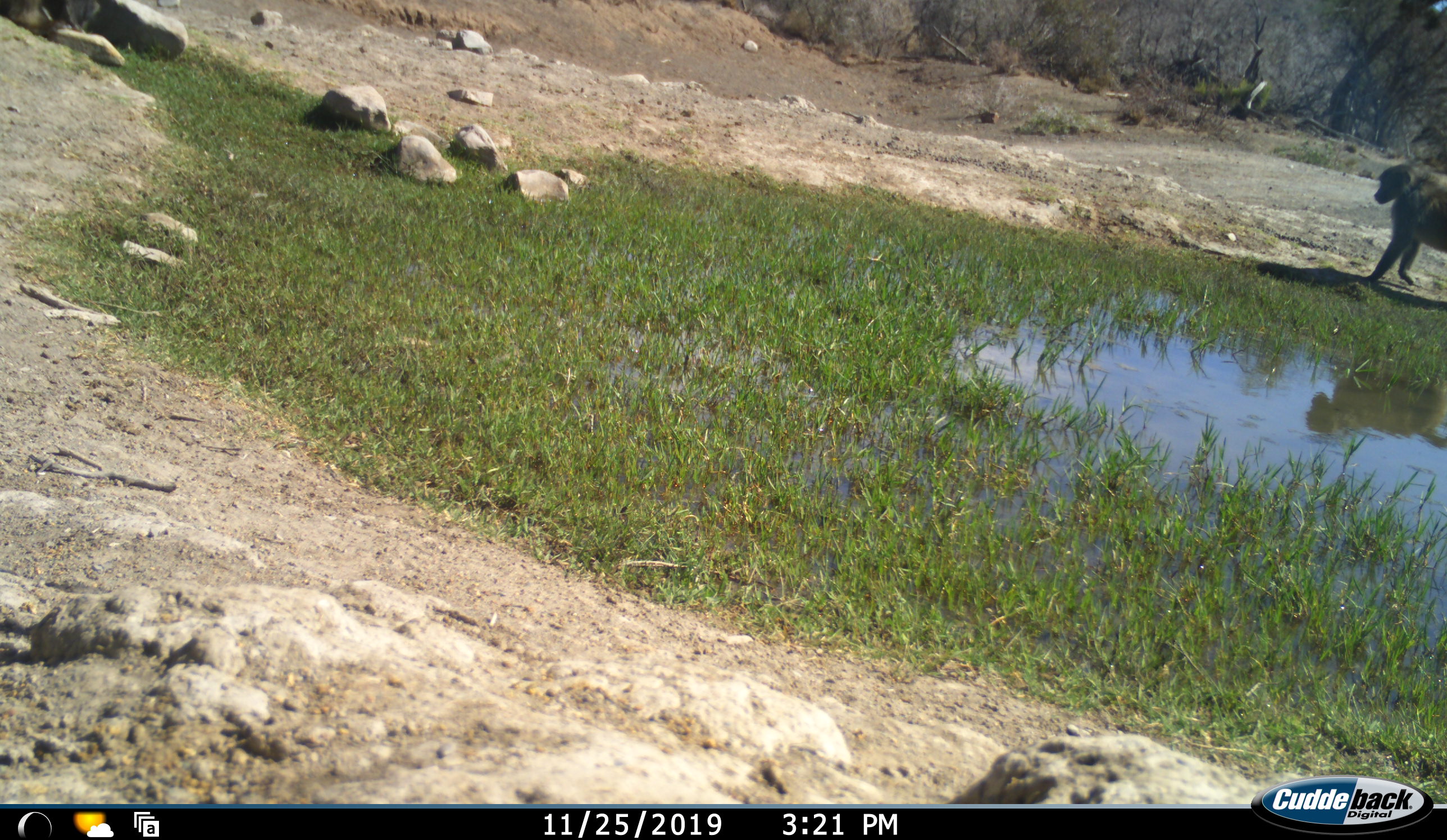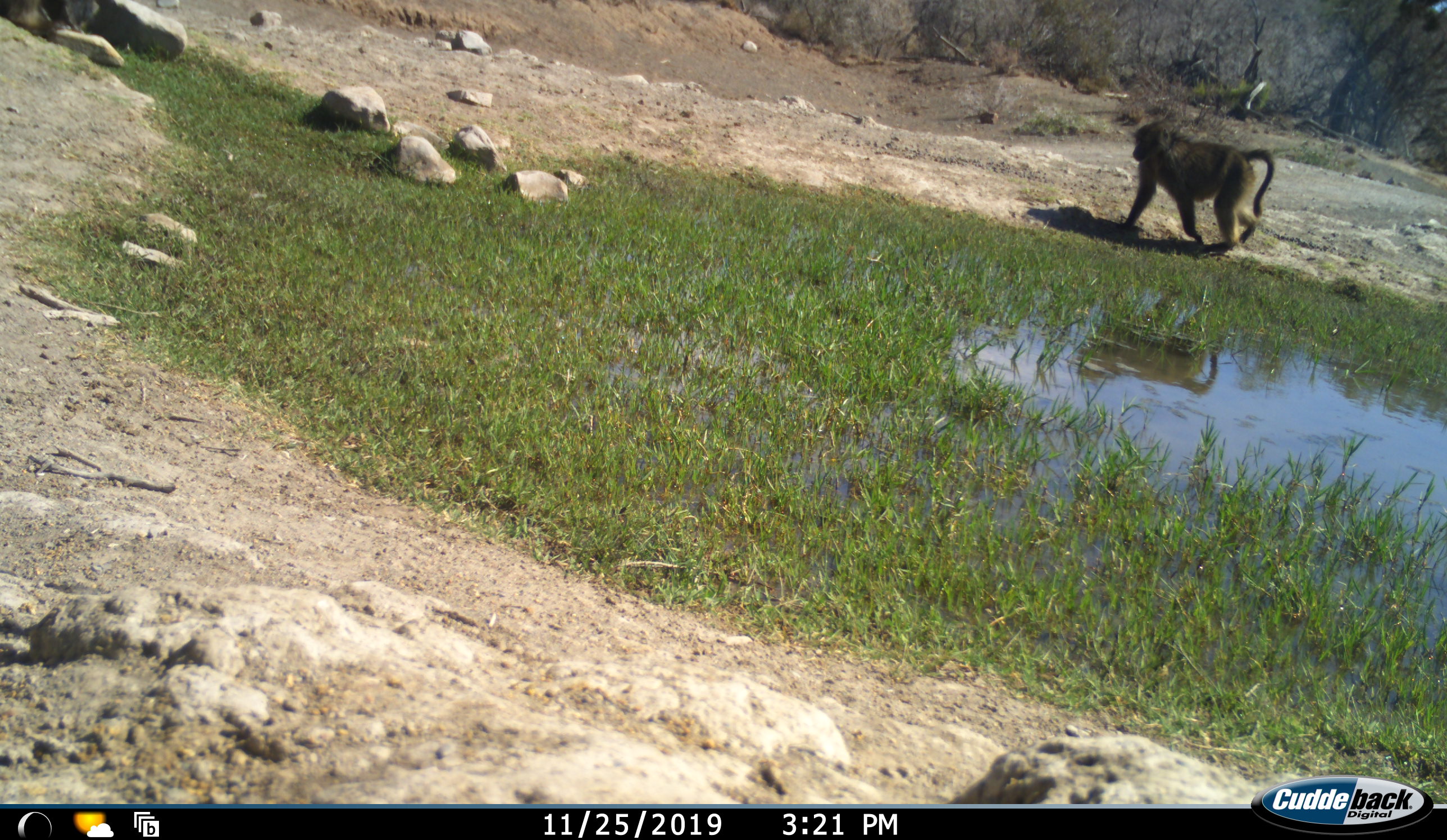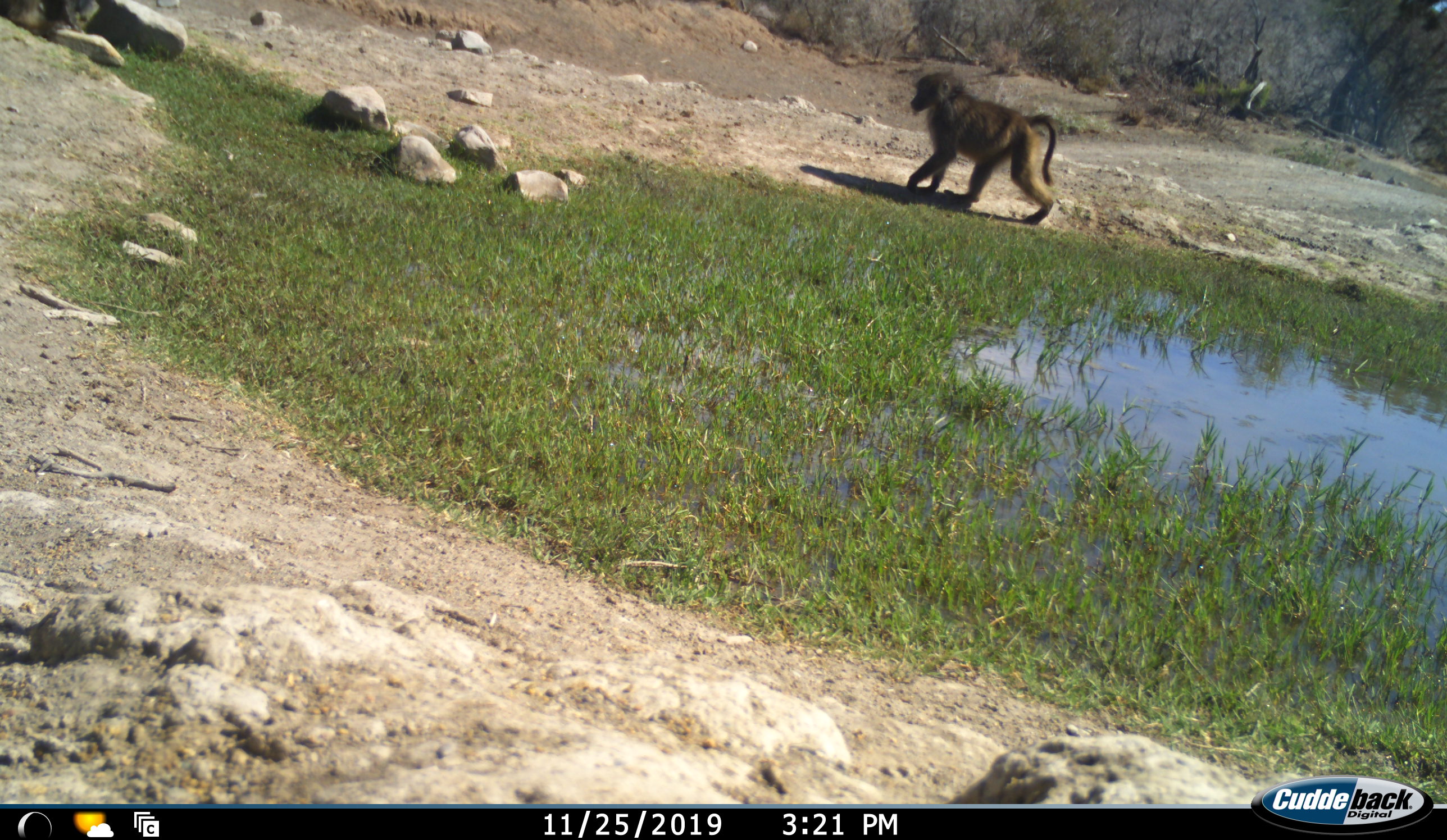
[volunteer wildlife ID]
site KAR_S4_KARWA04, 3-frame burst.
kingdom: Animalia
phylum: Chordata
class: Mammalia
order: Primates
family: Cercopithecidae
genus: Papio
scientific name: Papio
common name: baboon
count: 1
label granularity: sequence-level